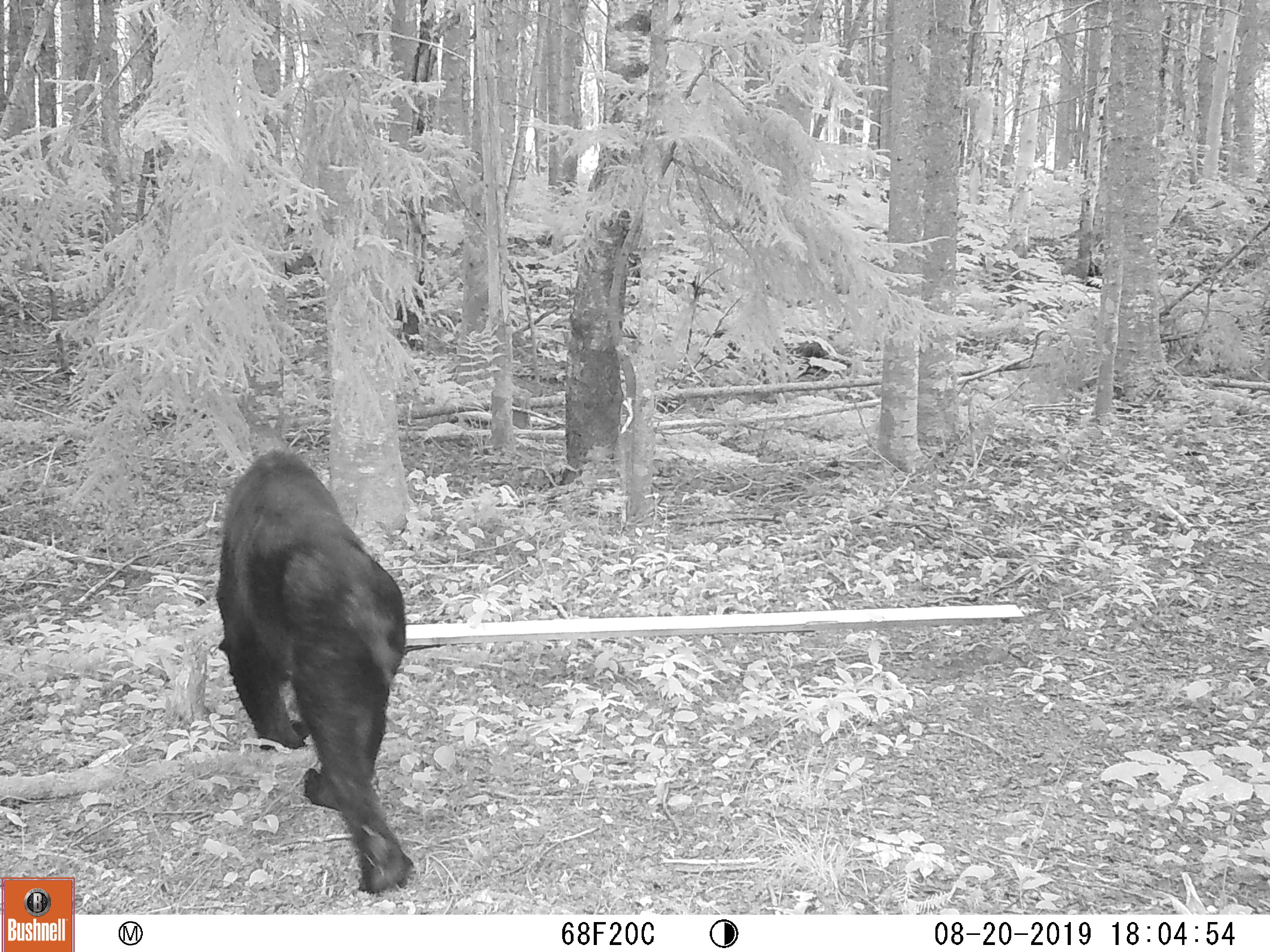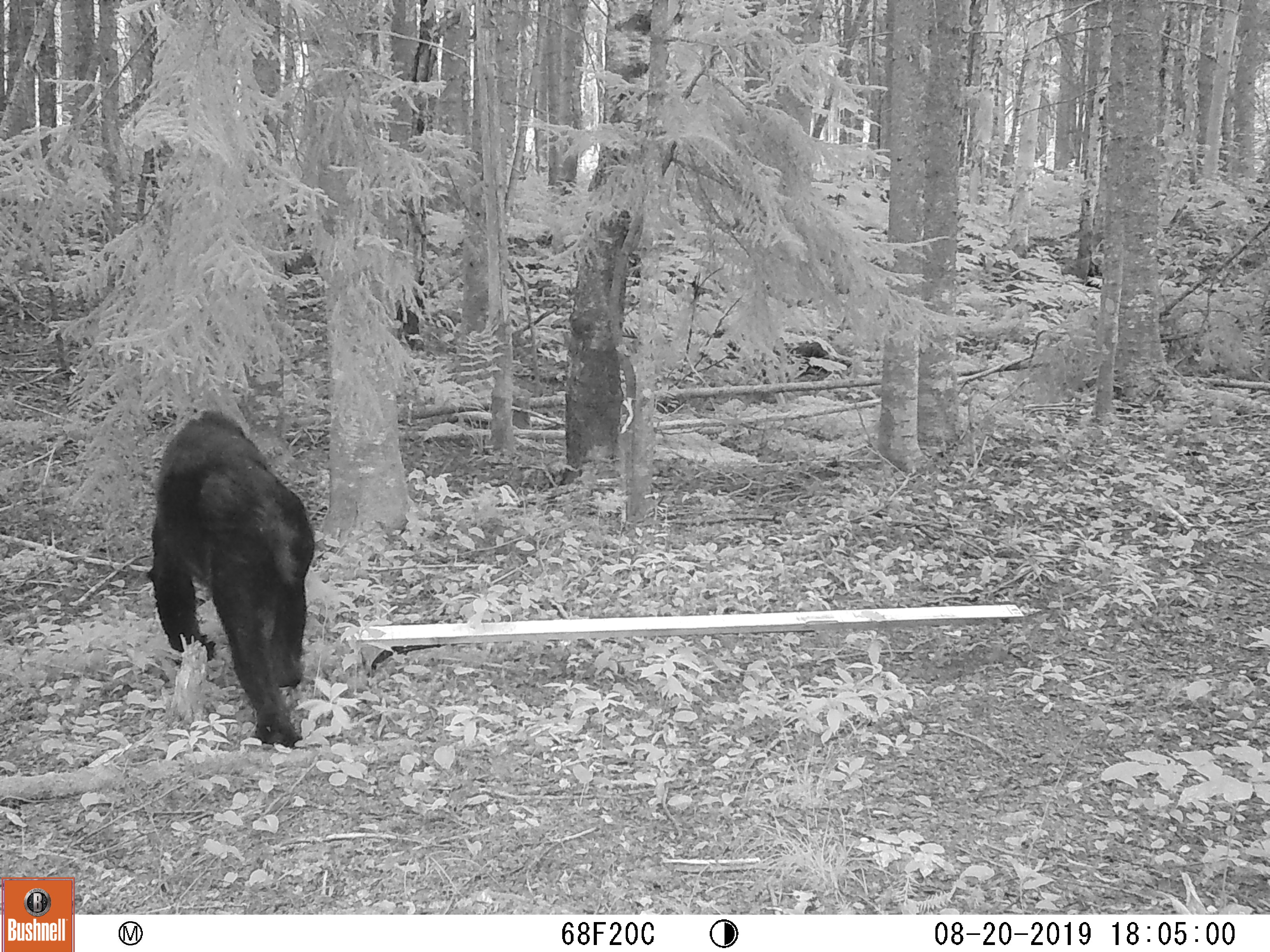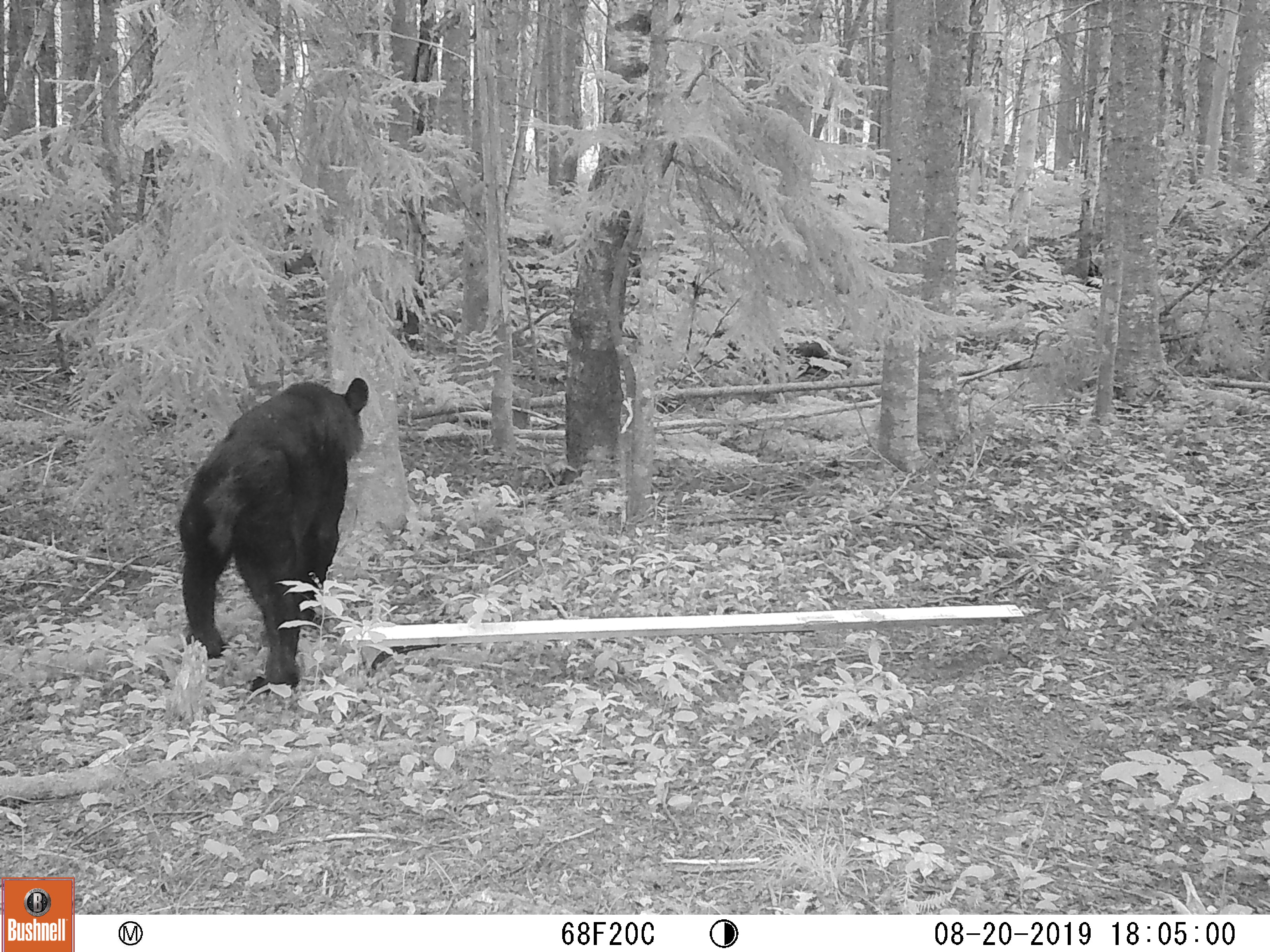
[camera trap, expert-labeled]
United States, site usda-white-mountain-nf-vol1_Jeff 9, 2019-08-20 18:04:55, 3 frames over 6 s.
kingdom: Animalia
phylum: Chordata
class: Mammalia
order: Carnivora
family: Ursidae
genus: Ursus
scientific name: Ursus americanus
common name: black bear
Black bear (Ursus americanus).